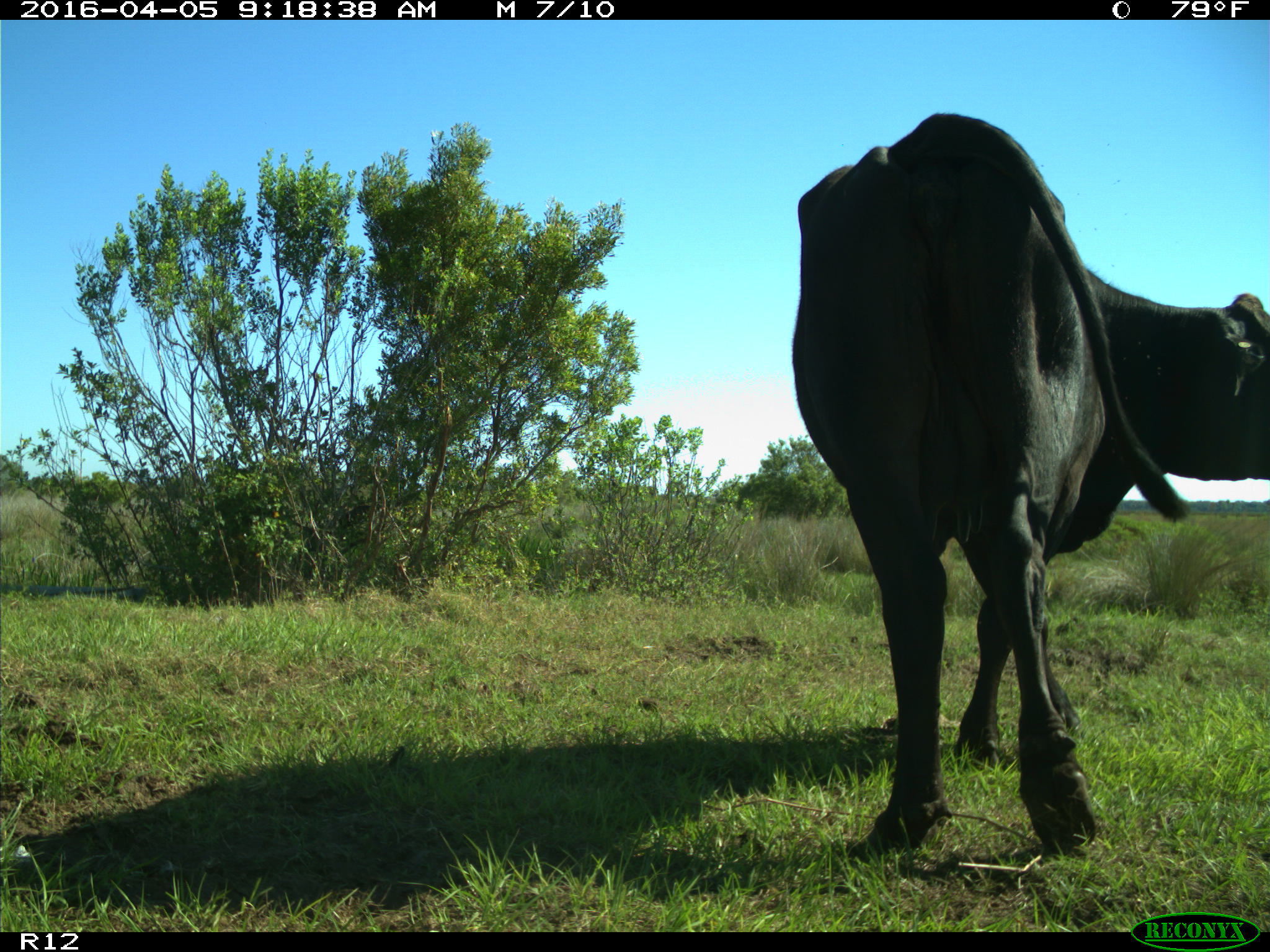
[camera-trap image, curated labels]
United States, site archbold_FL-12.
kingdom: Animalia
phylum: Chordata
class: Mammalia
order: Artiodactyla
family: Bovidae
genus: Bos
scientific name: Bos taurus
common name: domestic cow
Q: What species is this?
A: Bos taurus (domestic cow).